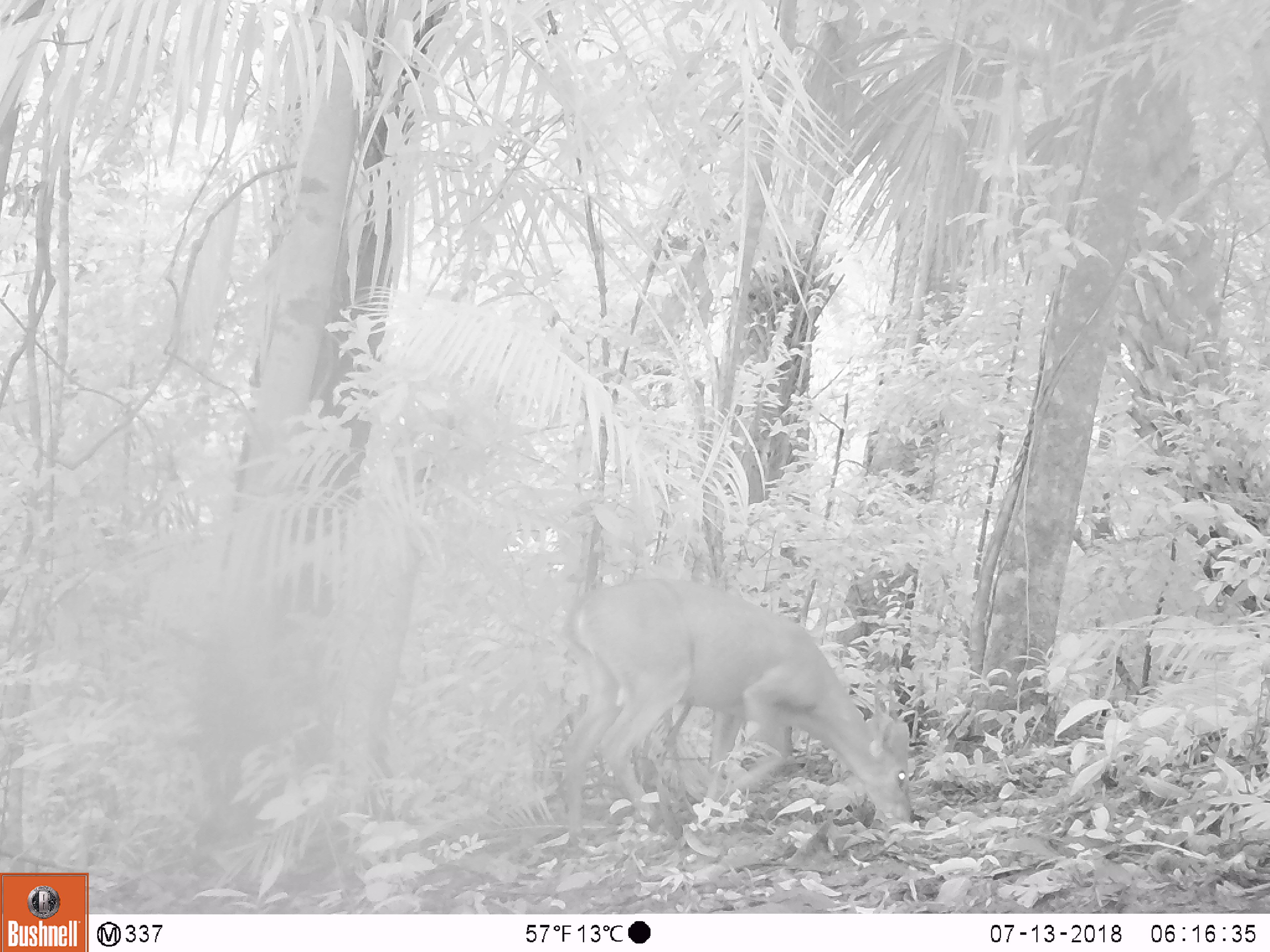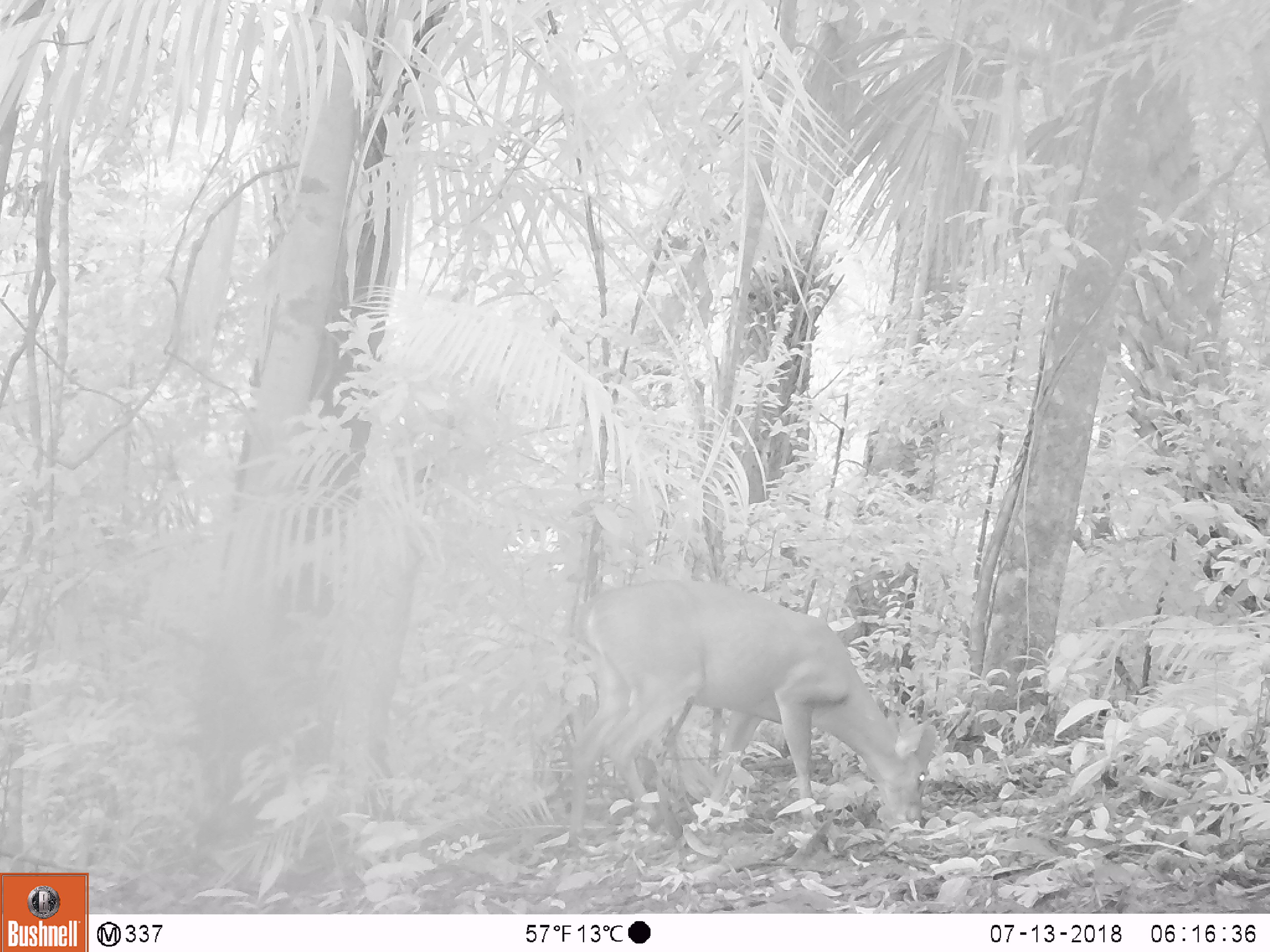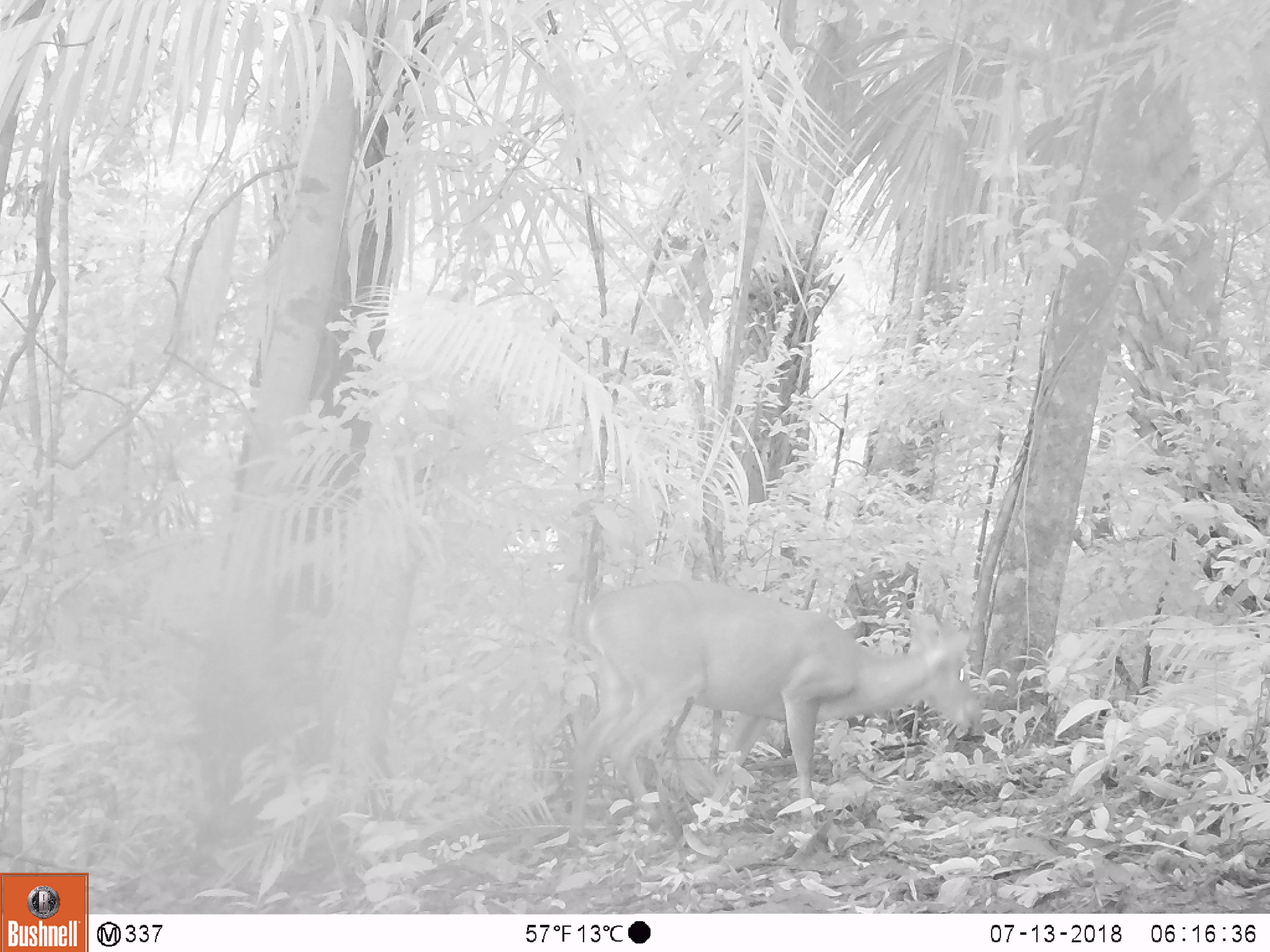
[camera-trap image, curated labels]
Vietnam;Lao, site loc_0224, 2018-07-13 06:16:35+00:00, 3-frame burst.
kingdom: Animalia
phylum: Chordata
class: Mammalia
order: Artiodactyla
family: Cervidae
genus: Muntiacus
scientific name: Muntiacus vuquangensis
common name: large-antlered muntjac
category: large antlered muntjac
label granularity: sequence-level